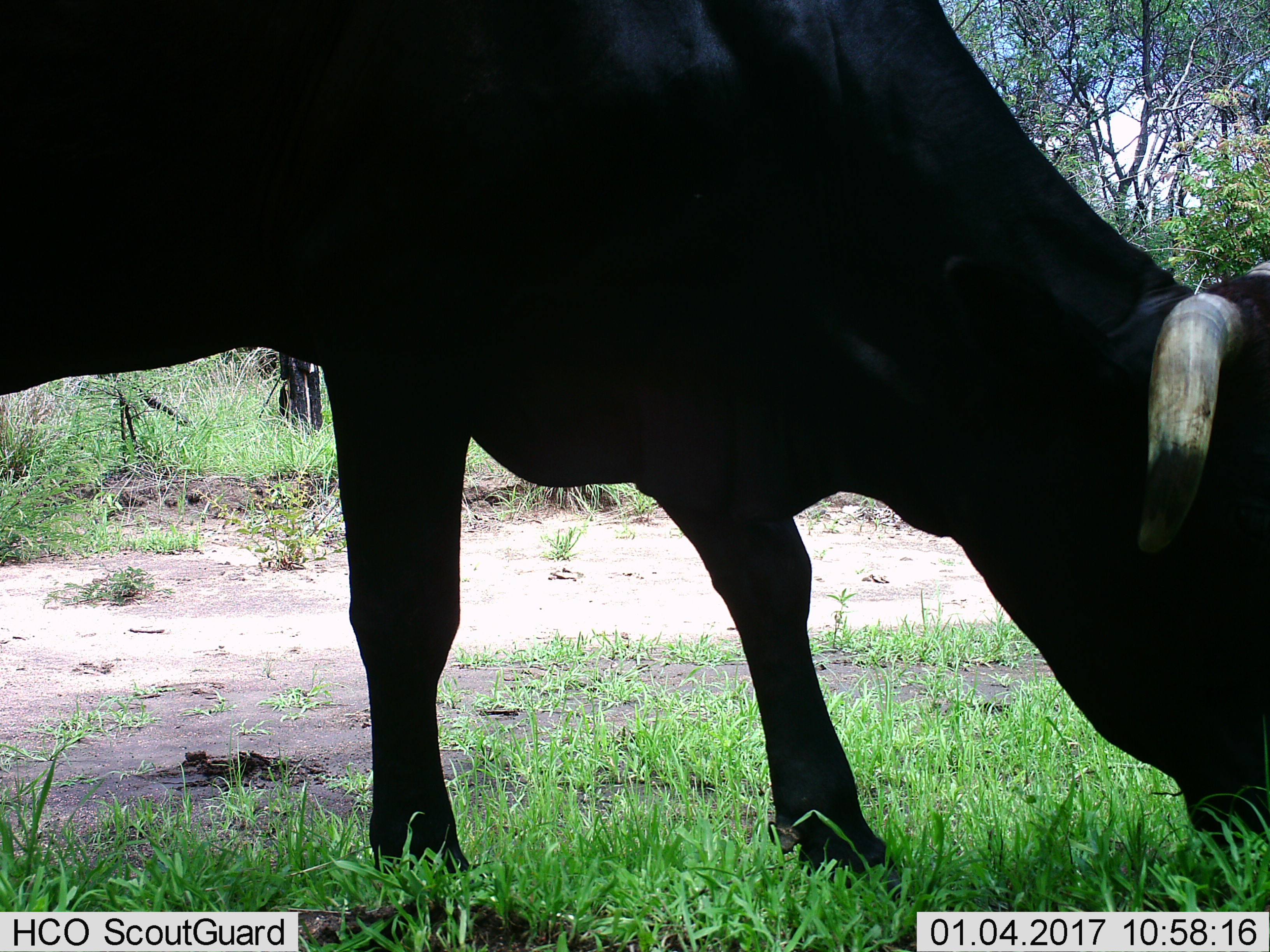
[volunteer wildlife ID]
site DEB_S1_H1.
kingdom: Animalia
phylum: Chordata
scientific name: Vertebrata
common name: domestic animal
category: domesticanimal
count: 1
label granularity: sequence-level